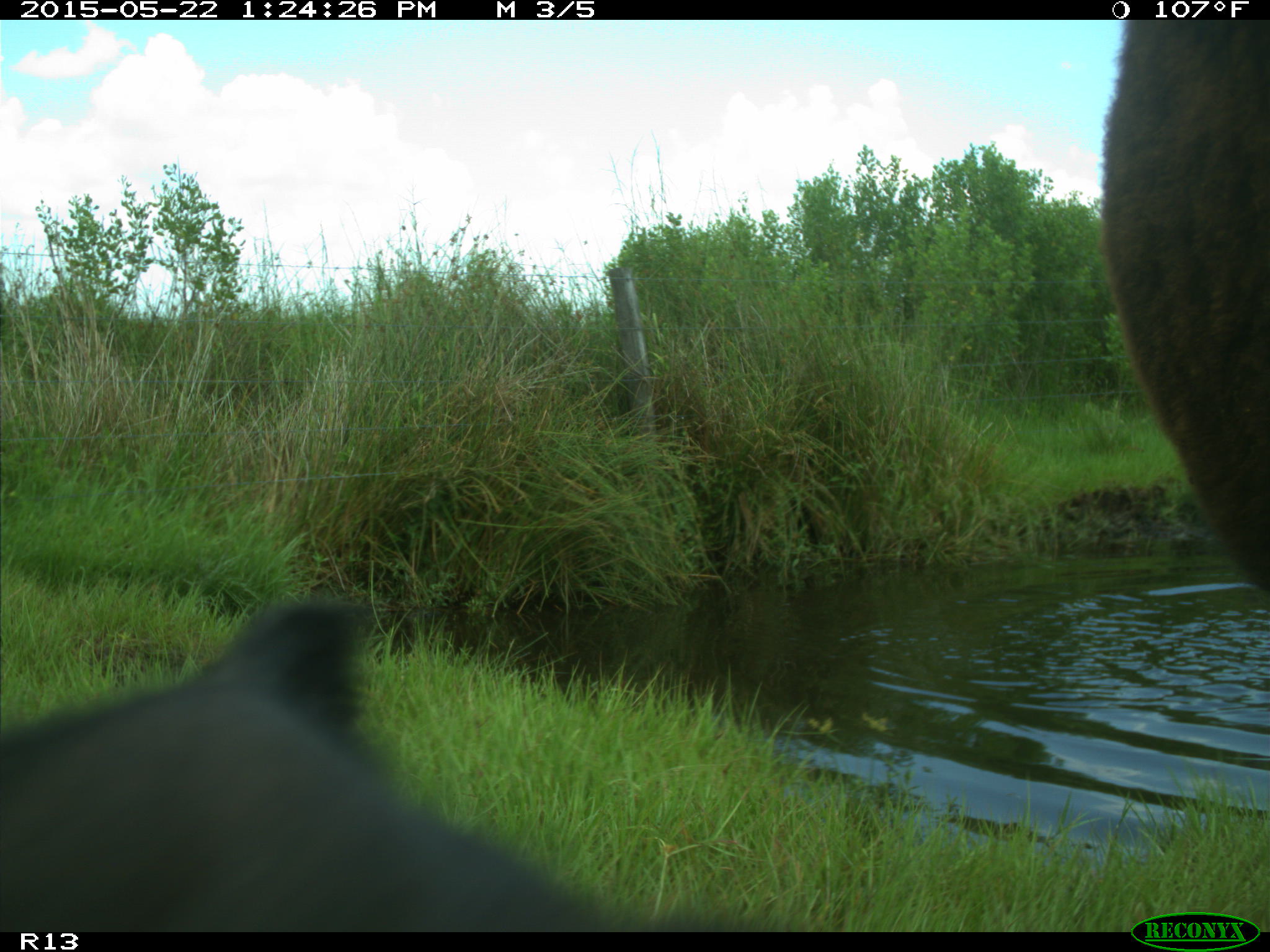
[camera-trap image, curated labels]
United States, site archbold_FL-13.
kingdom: Animalia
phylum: Chordata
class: Mammalia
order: Artiodactyla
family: Bovidae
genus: Bos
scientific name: Bos taurus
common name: domestic cow